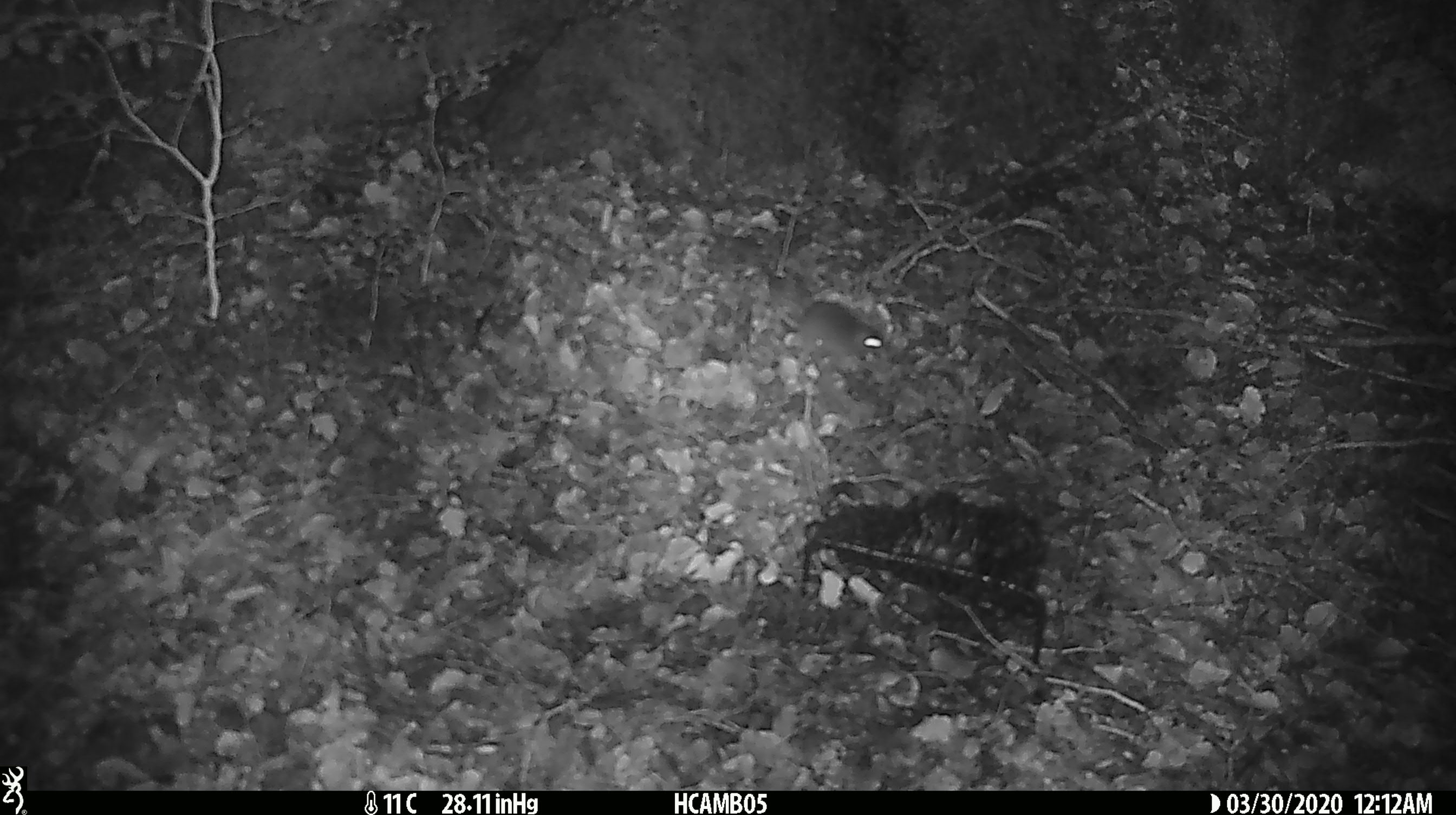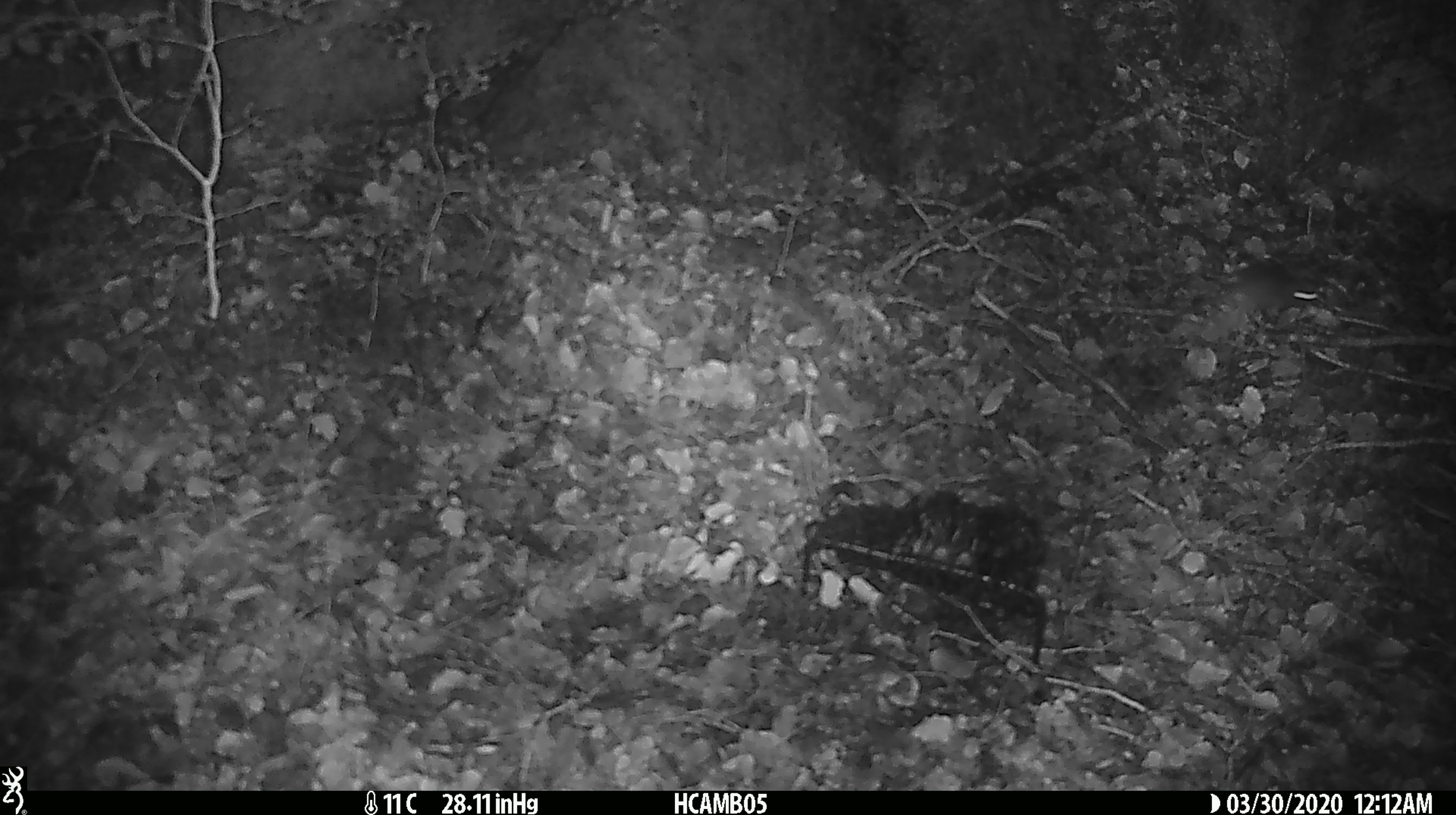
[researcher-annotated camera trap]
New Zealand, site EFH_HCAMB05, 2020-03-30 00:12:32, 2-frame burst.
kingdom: Animalia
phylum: Chordata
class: Mammalia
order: Rodentia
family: Muridae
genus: Mus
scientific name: Mus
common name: mouse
Mouse (Mus).